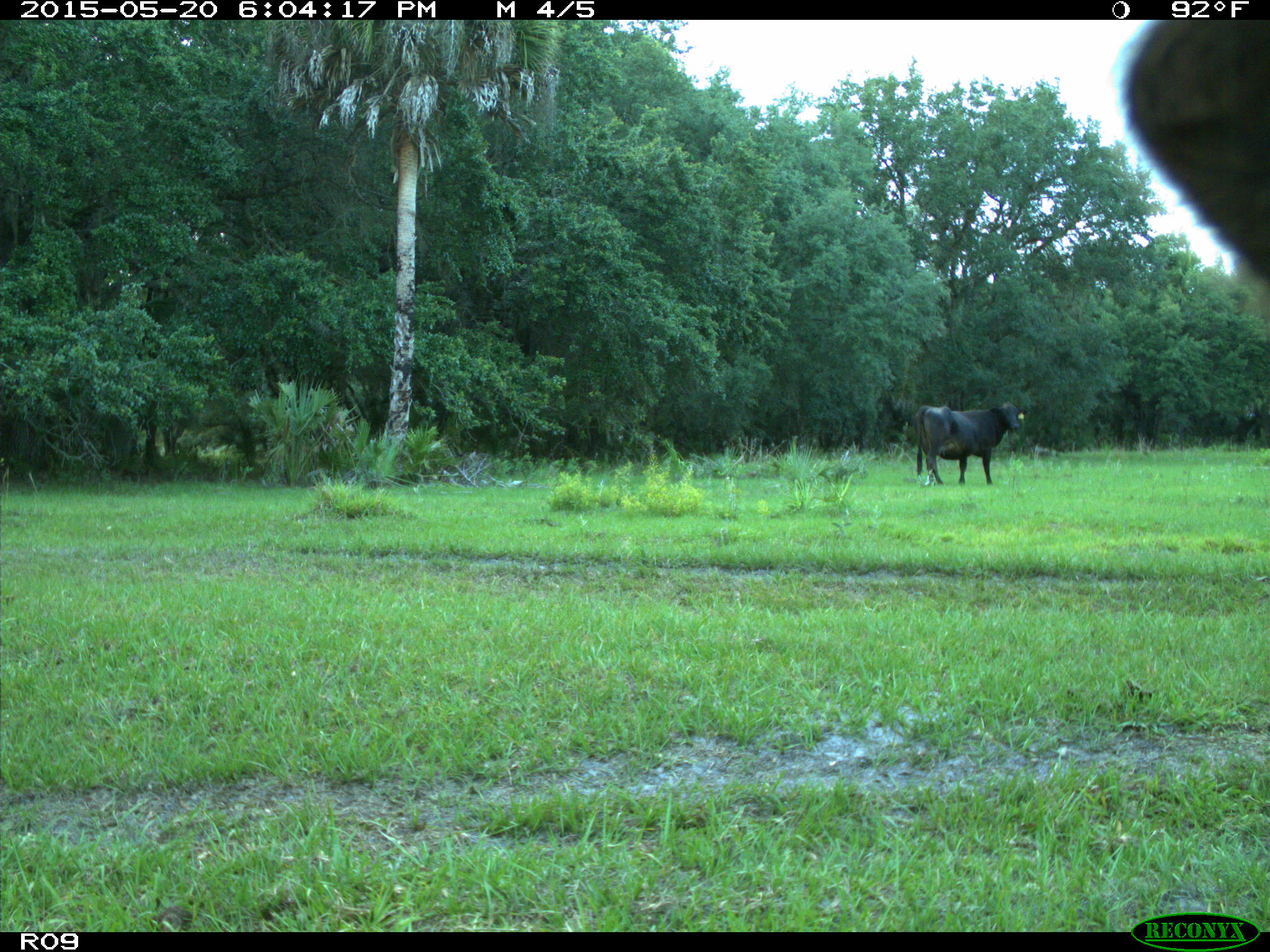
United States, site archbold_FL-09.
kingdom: Animalia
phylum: Chordata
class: Mammalia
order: Artiodactyla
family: Bovidae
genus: Bos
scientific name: Bos taurus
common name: domestic cow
Bos taurus (domestic cow).